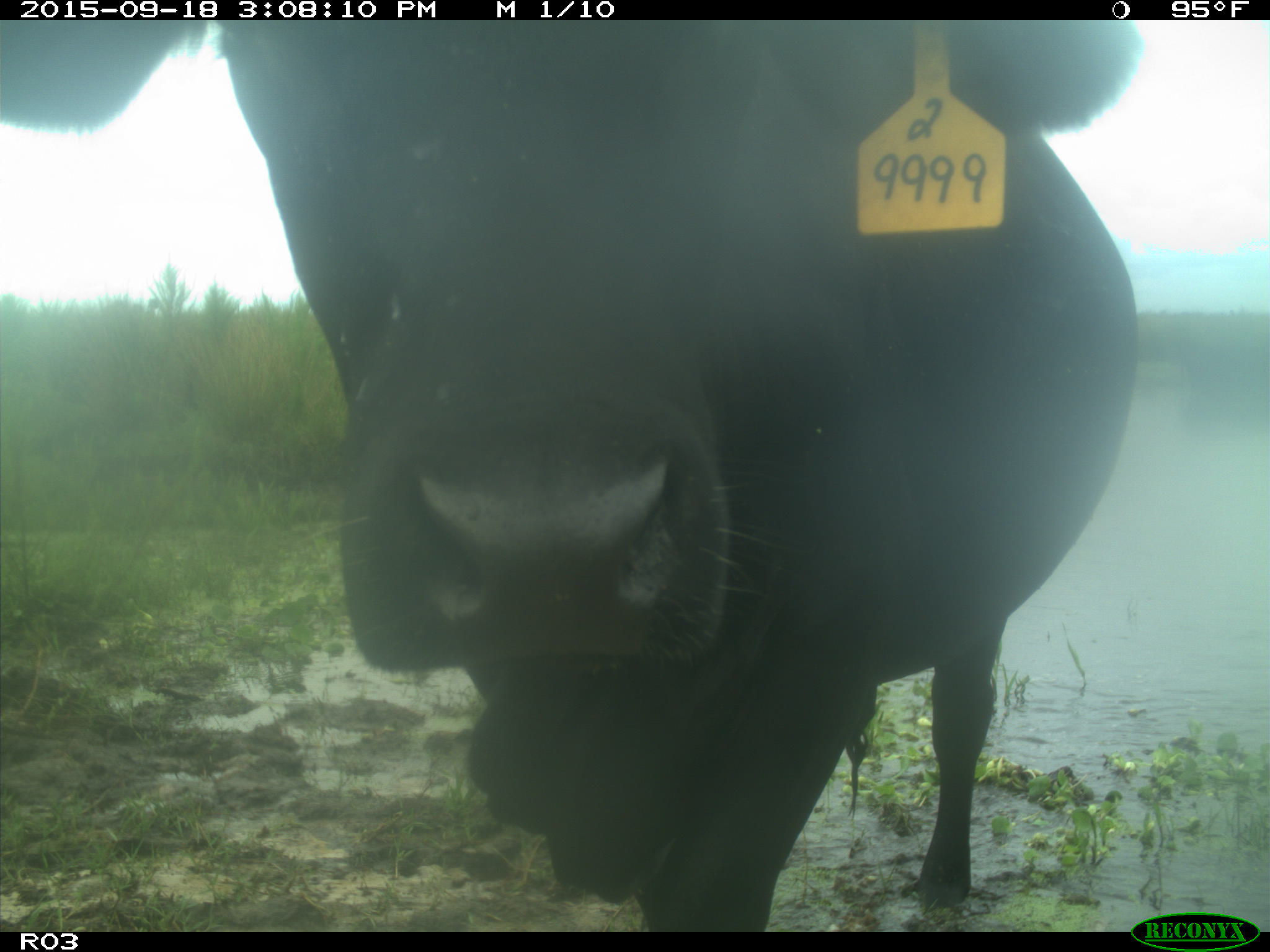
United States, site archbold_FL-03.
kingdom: Animalia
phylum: Chordata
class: Mammalia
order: Artiodactyla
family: Bovidae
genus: Bos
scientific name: Bos taurus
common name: domestic cow